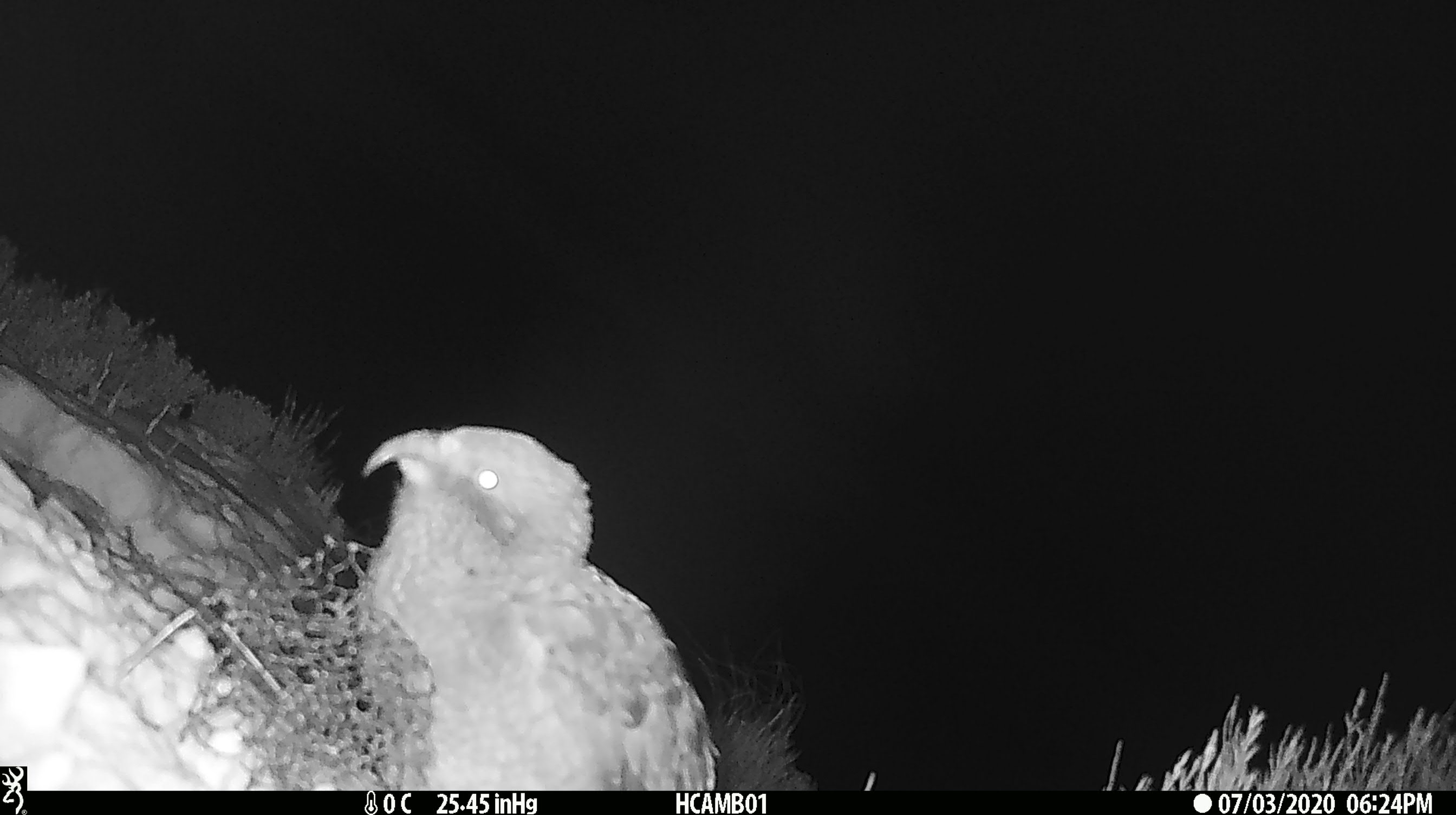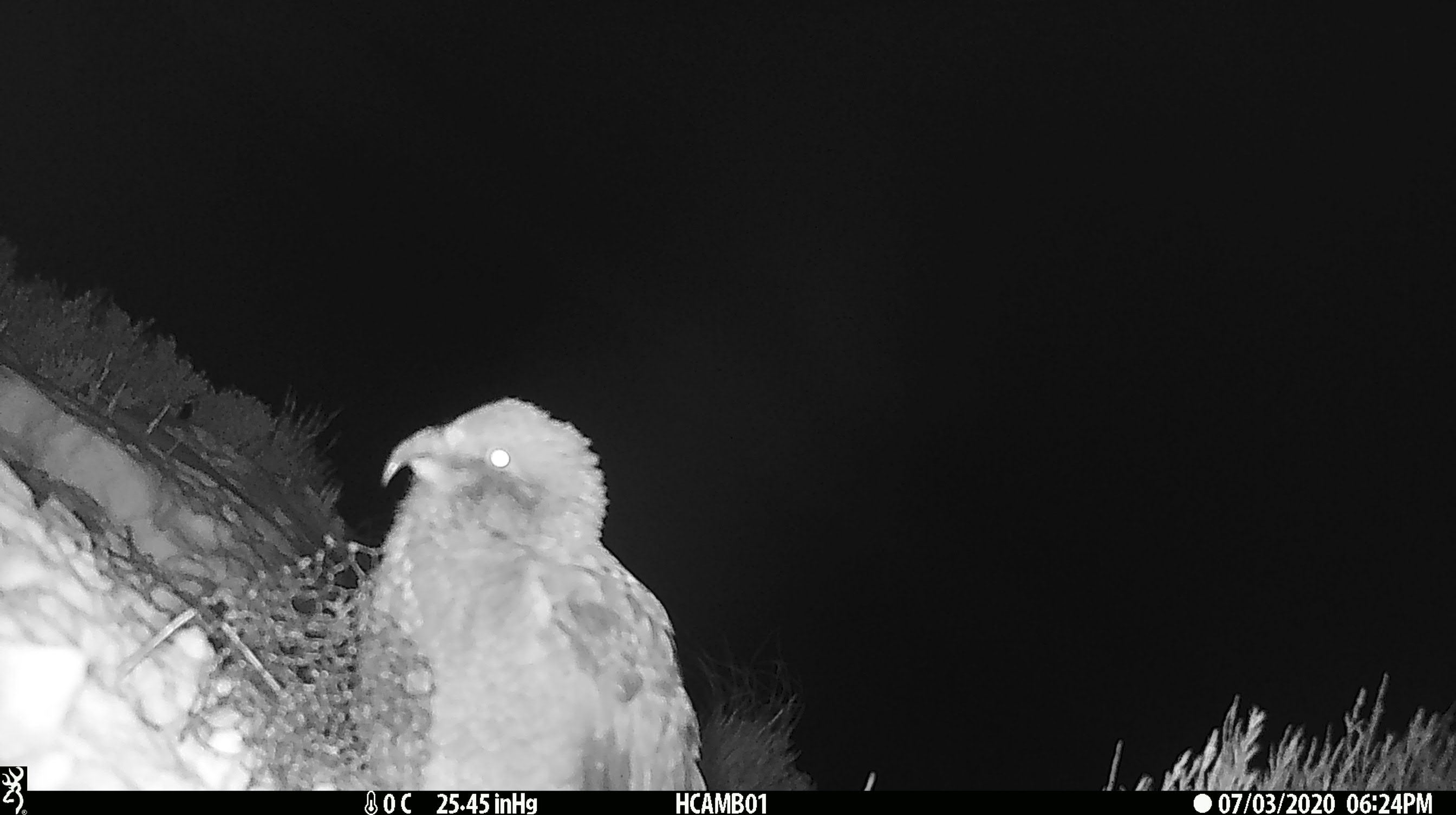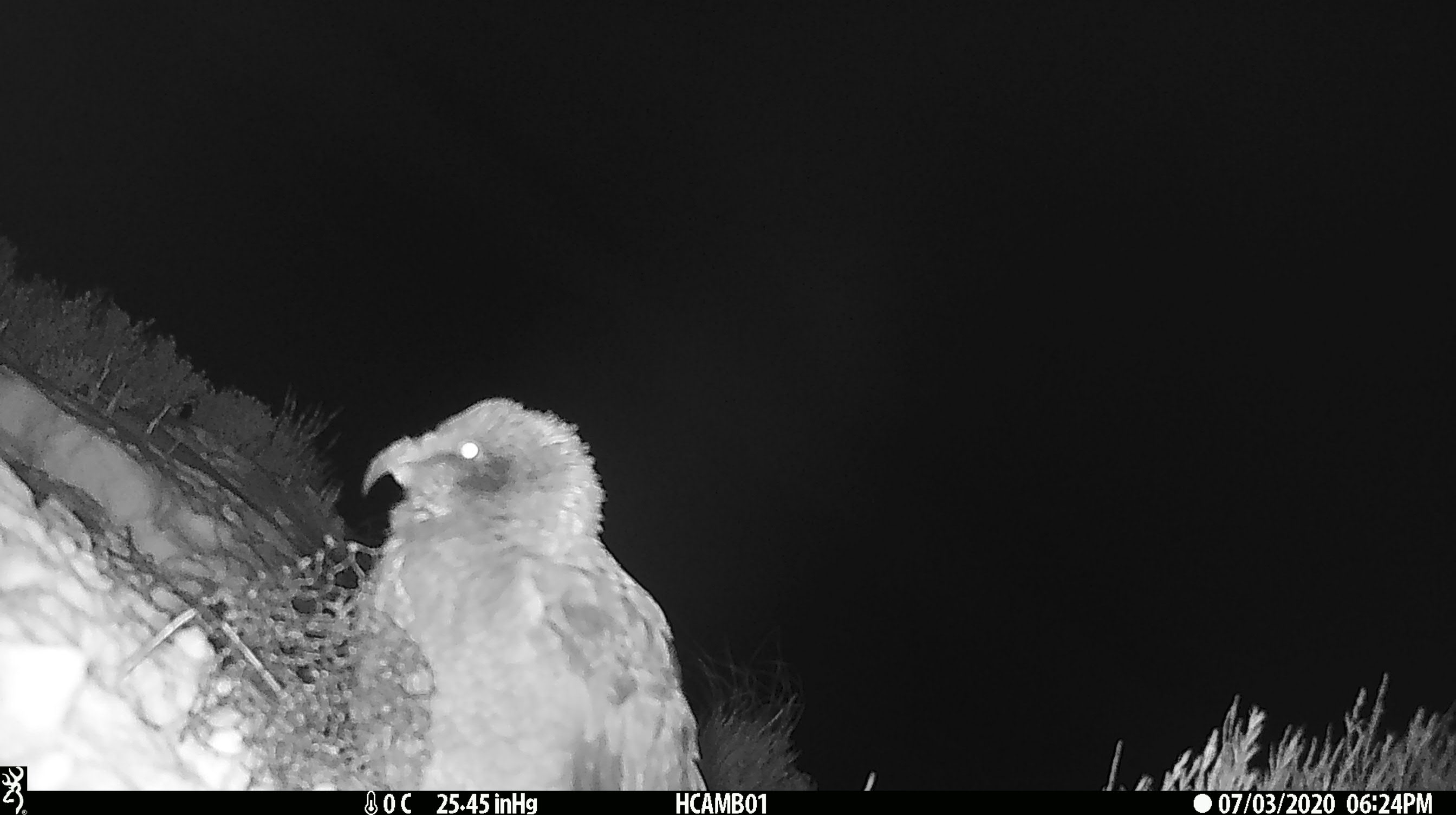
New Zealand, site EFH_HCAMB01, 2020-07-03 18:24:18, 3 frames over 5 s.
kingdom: Animalia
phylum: Chordata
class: Aves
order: Psittaciformes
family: Strigopidae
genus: Nestor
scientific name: Nestor notabilis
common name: kea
Kea (Nestor notabilis).